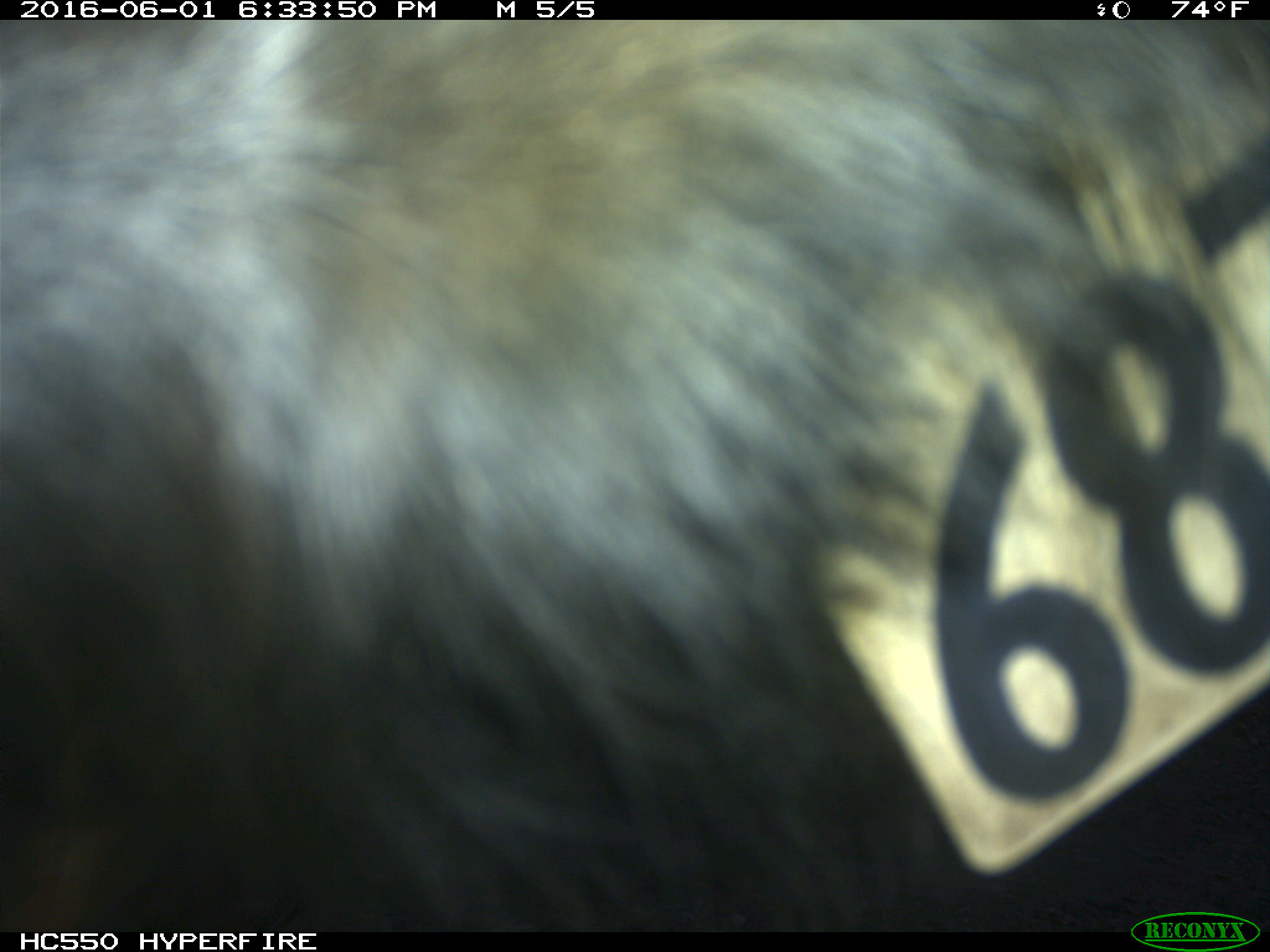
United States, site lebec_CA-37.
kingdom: Animalia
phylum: Chordata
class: Mammalia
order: Artiodactyla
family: Bovidae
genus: Bos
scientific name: Bos taurus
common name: domestic cow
Bos taurus (domestic cow).